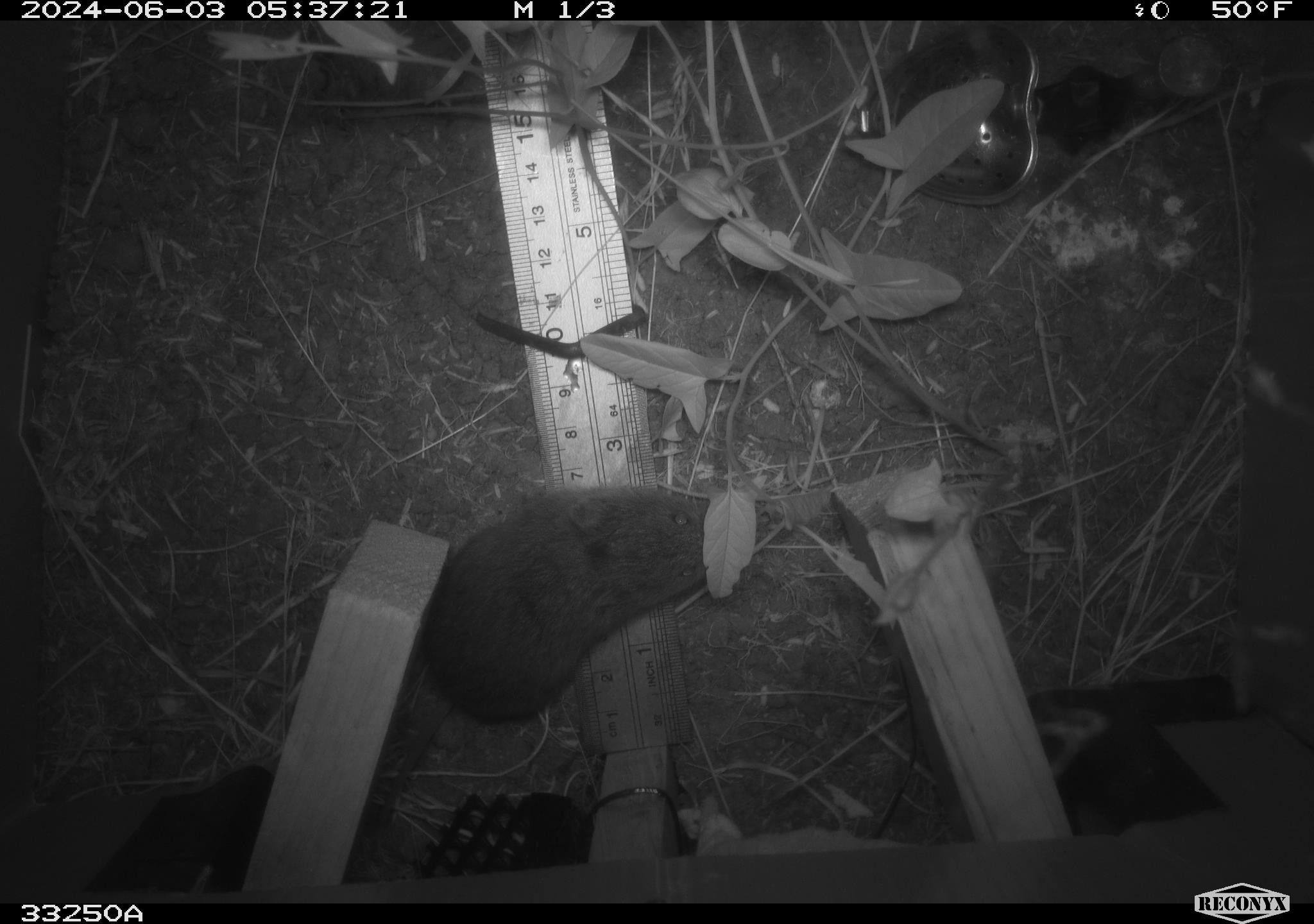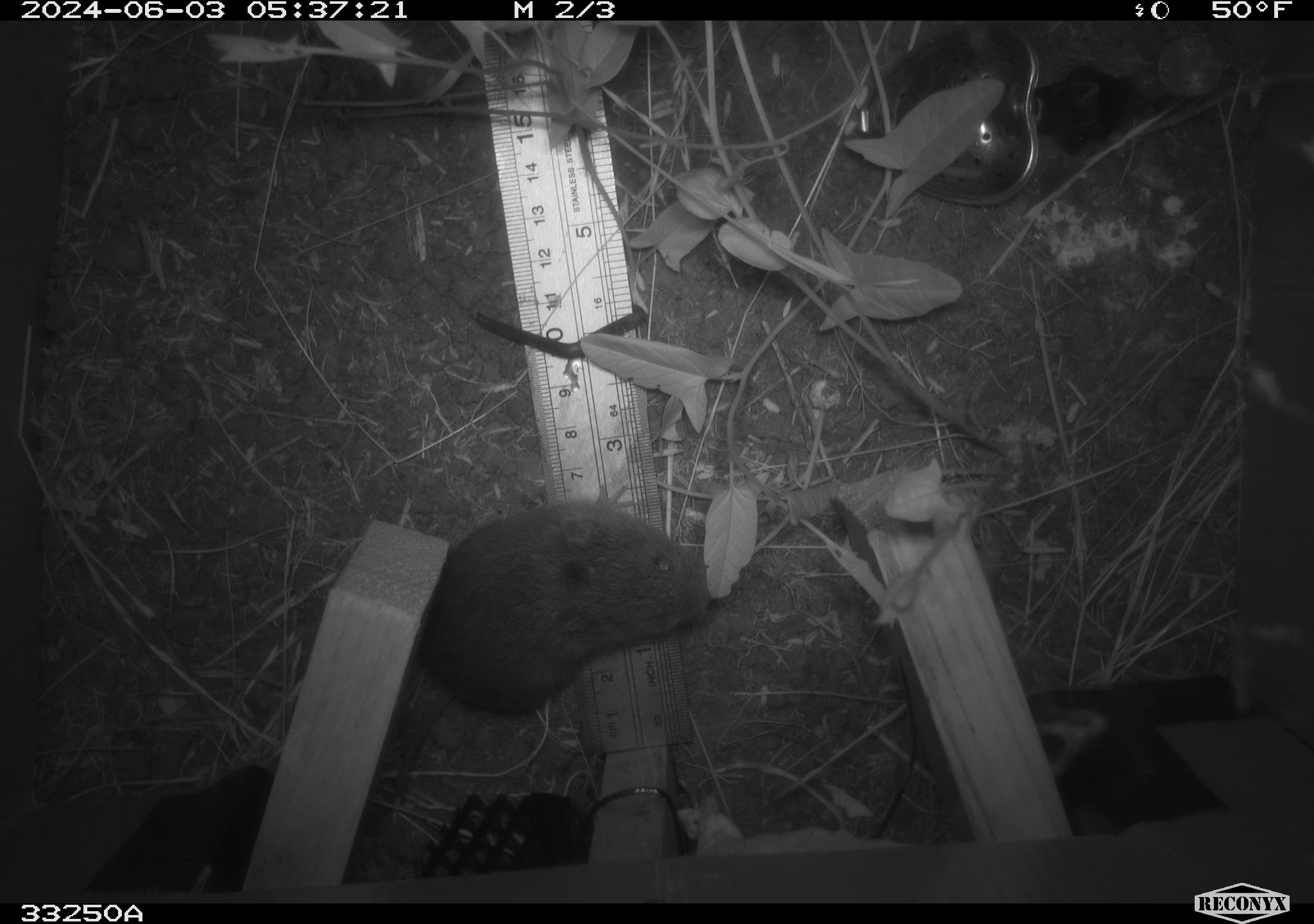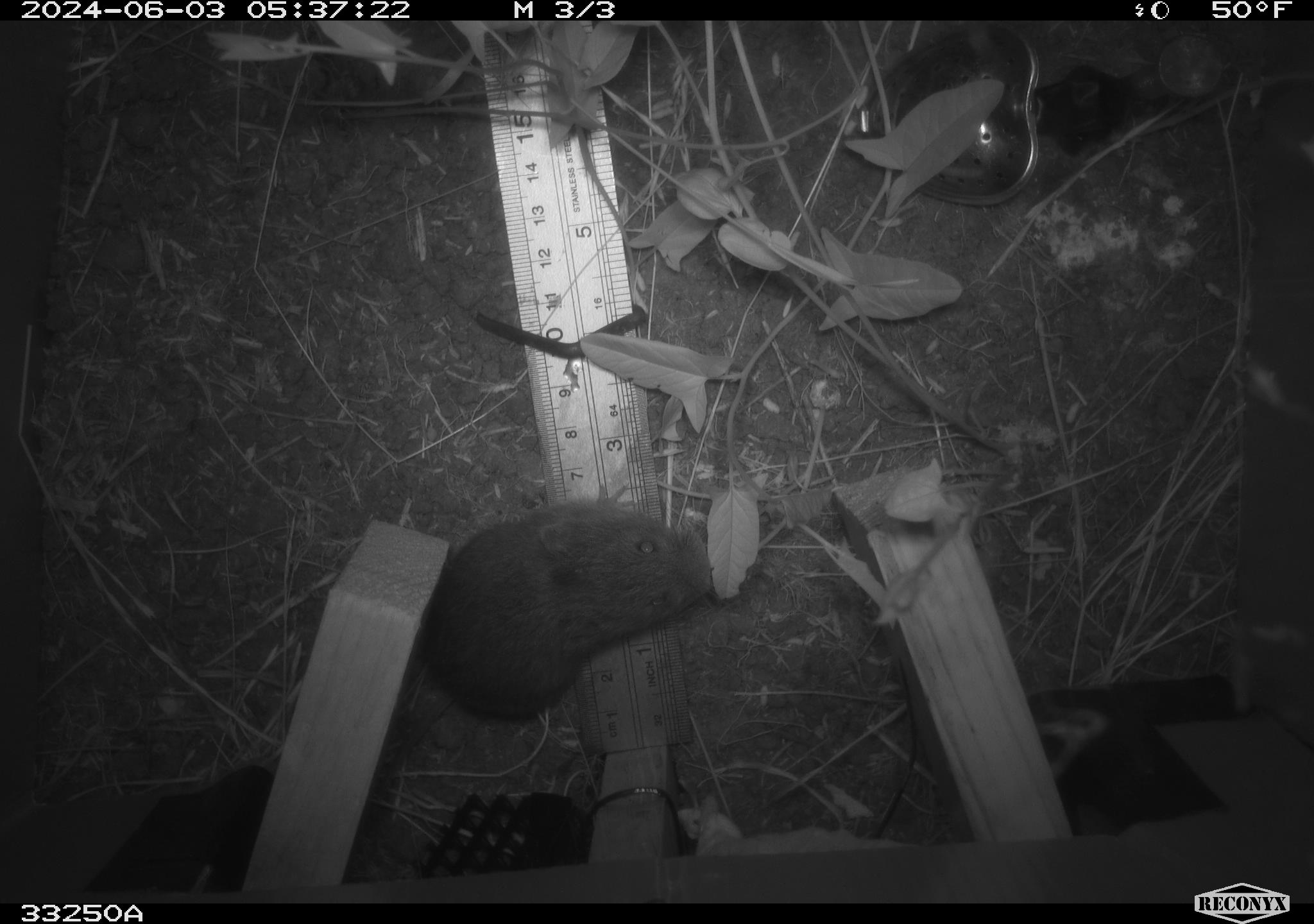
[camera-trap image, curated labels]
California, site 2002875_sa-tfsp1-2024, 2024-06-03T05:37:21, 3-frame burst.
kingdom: Animalia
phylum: Chordata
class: Mammalia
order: Rodentia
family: Cricetidae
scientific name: Arvicolinae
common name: voles, lemmings, and muskrats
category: arvicolinae subfamily